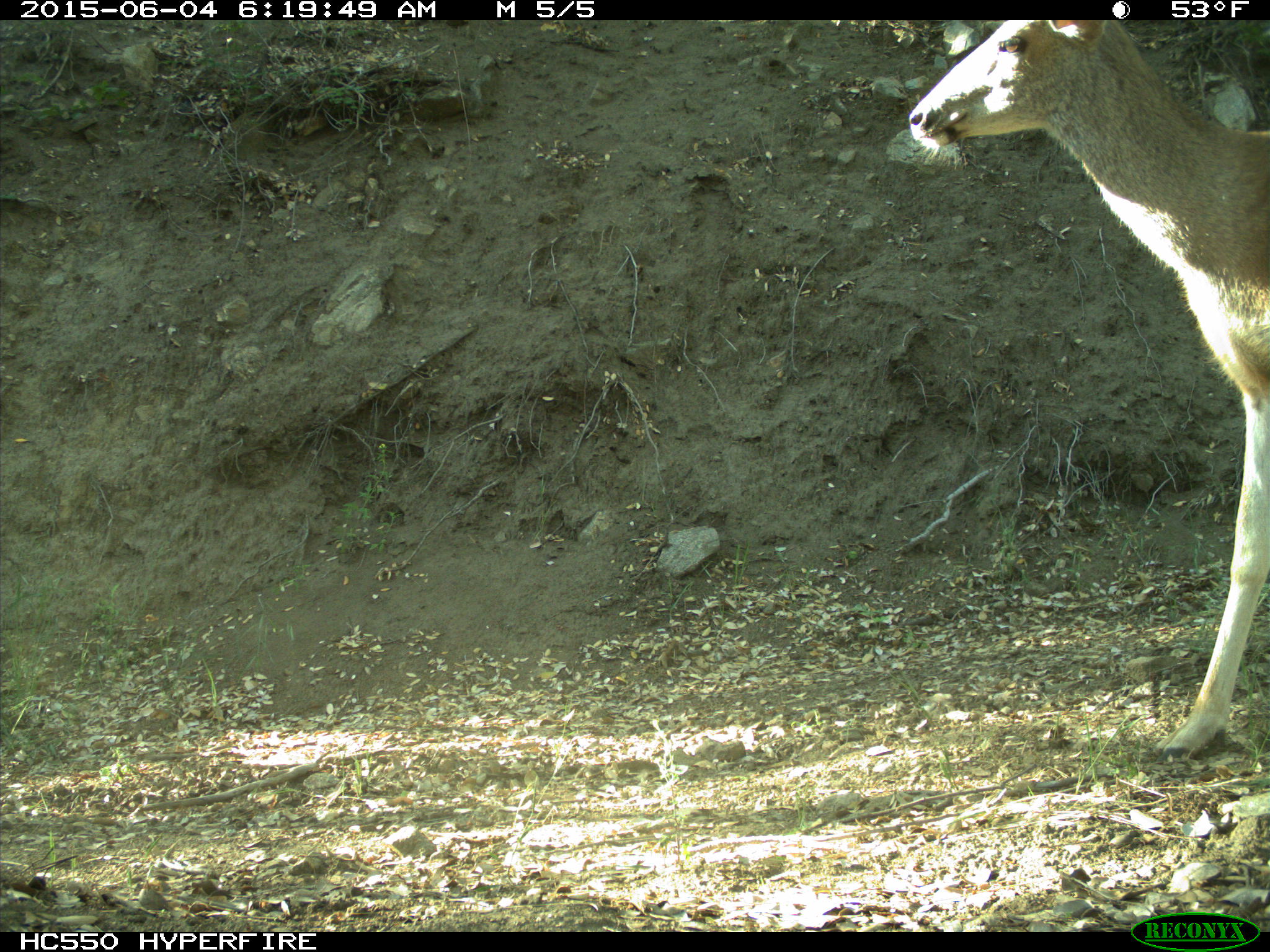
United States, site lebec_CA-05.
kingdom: Animalia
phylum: Chordata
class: Mammalia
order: Artiodactyla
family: Cervidae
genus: Odocoileus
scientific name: Odocoileus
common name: deer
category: unidentified deer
Unidentified deer (deer) (Odocoileus).